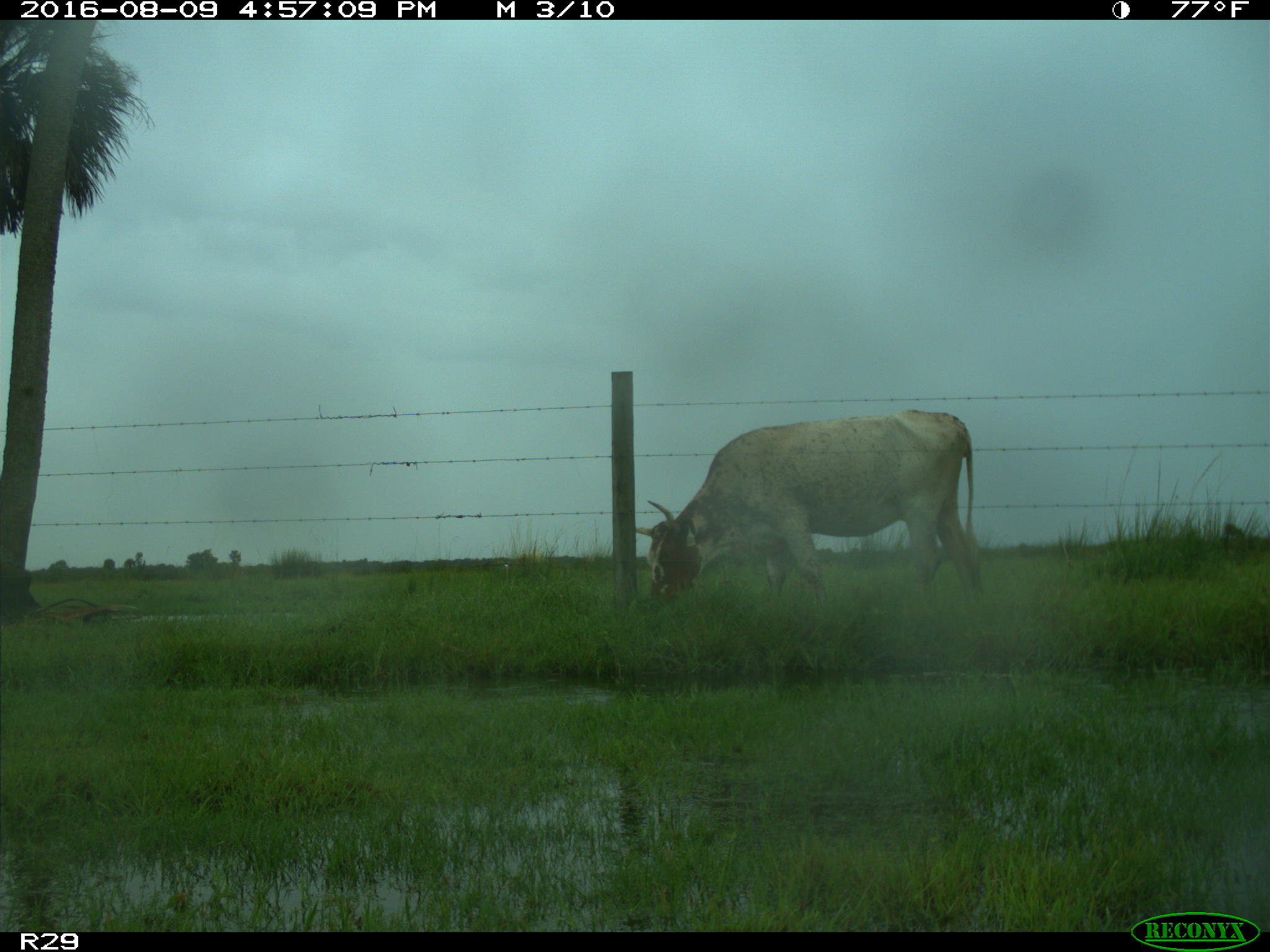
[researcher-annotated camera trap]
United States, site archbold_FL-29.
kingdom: Animalia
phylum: Chordata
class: Mammalia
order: Artiodactyla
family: Bovidae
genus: Bos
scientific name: Bos taurus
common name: domestic cow